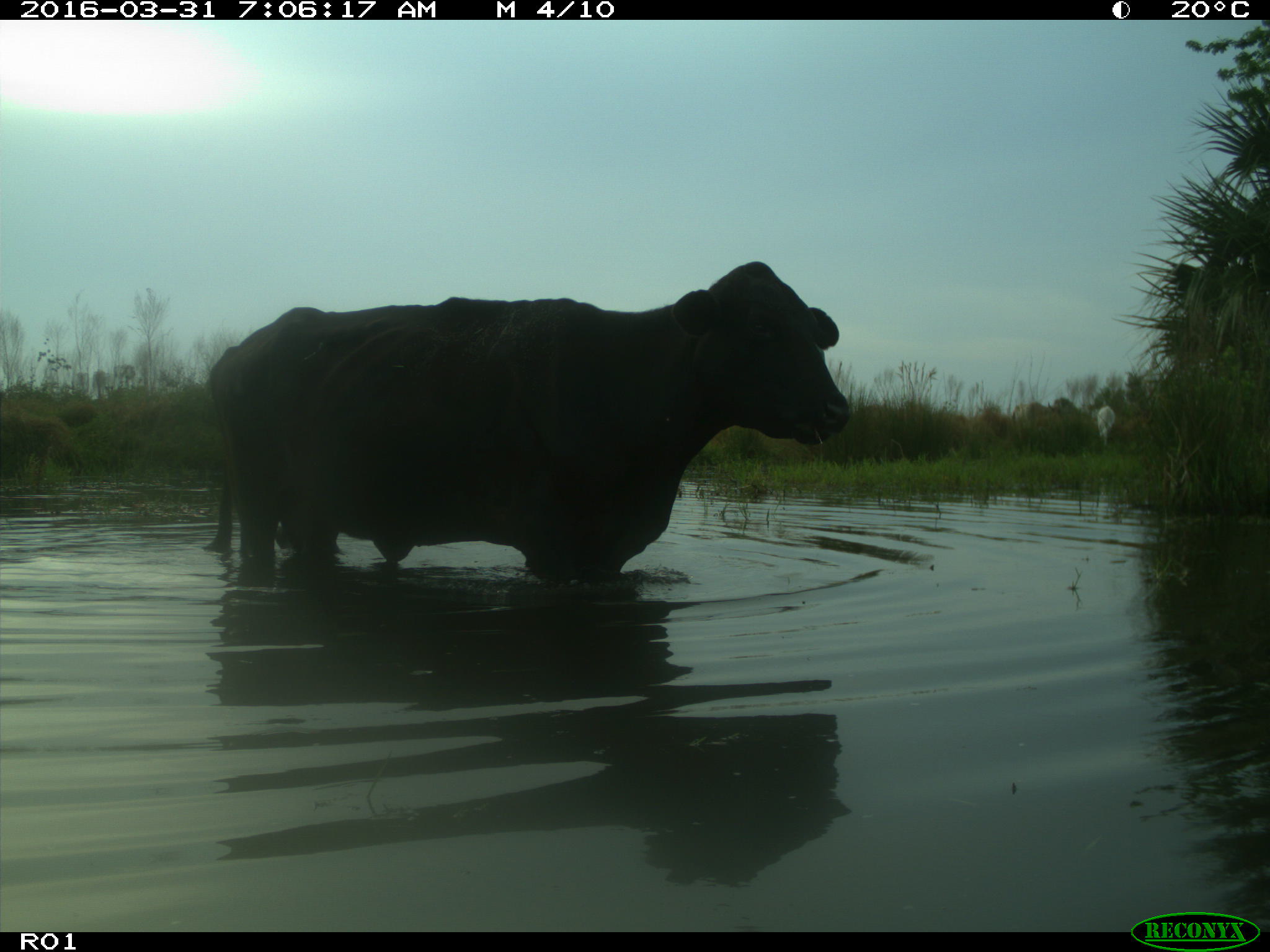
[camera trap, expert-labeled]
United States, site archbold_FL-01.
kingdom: Animalia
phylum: Chordata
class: Mammalia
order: Artiodactyla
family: Bovidae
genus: Bos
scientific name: Bos taurus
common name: domestic cow